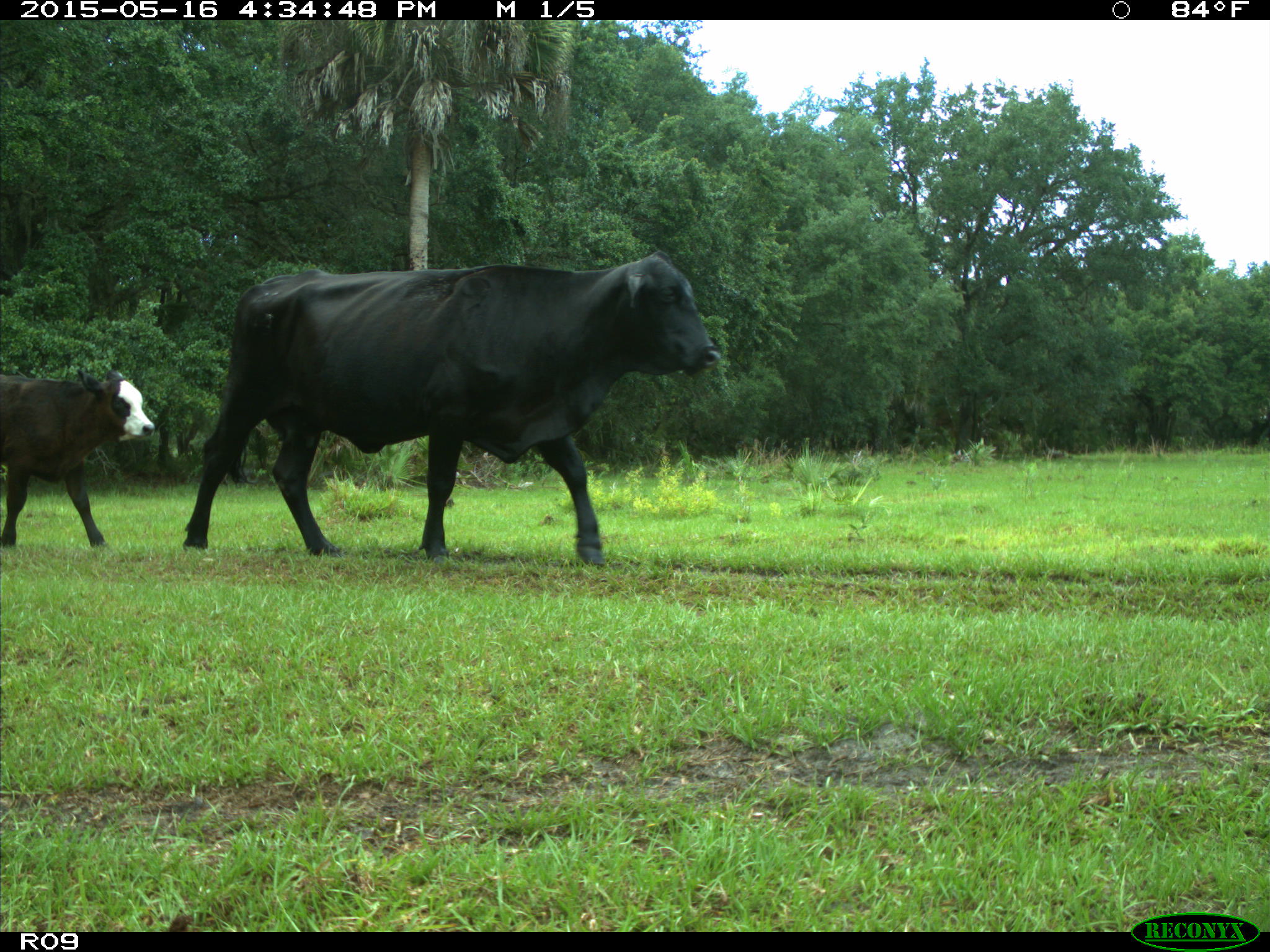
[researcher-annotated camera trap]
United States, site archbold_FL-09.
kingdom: Animalia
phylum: Chordata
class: Mammalia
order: Artiodactyla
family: Bovidae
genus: Bos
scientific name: Bos taurus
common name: domestic cow